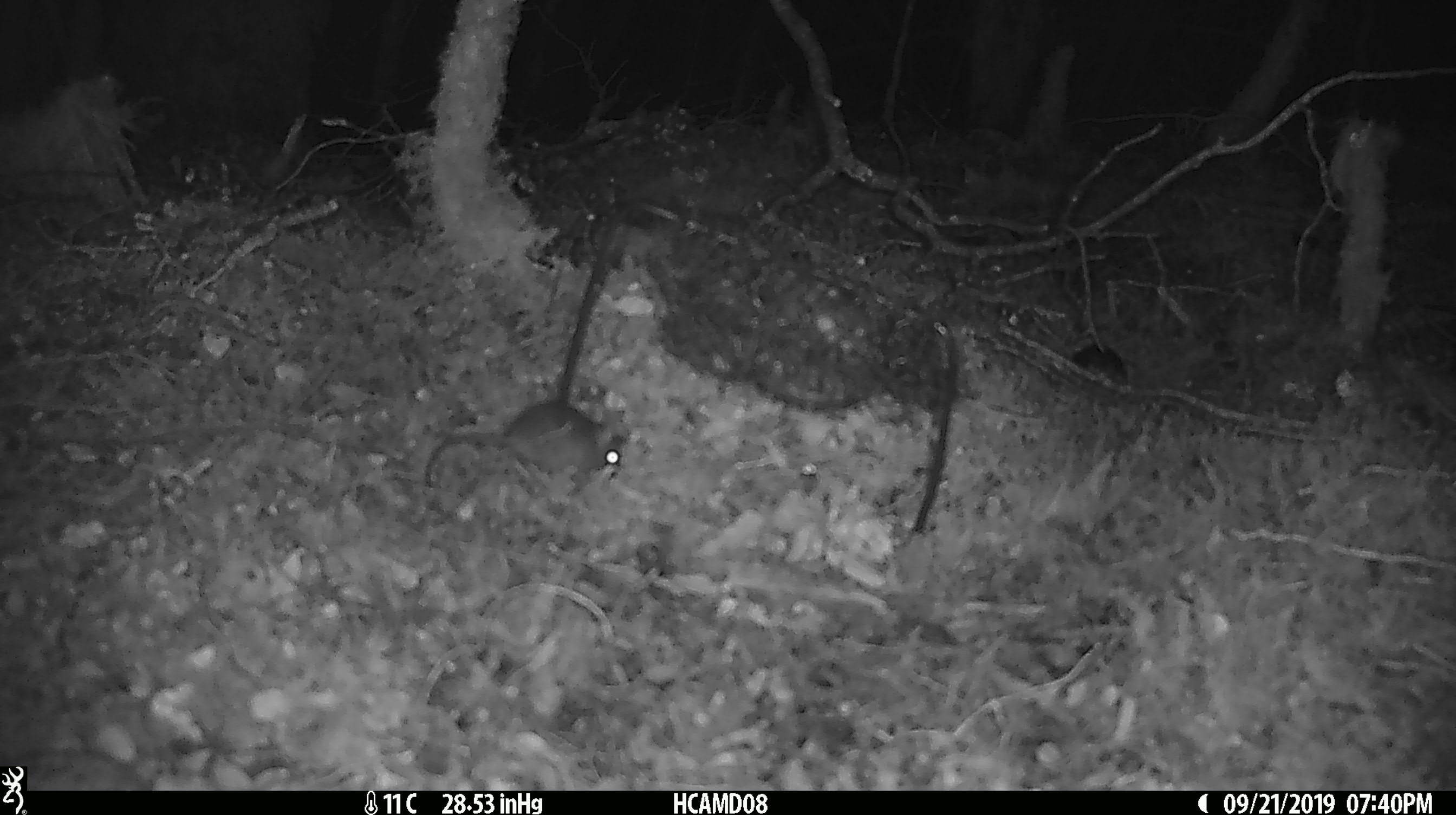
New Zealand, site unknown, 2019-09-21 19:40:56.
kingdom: Animalia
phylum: Chordata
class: Mammalia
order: Rodentia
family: Muridae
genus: Mus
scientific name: Mus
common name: mouse